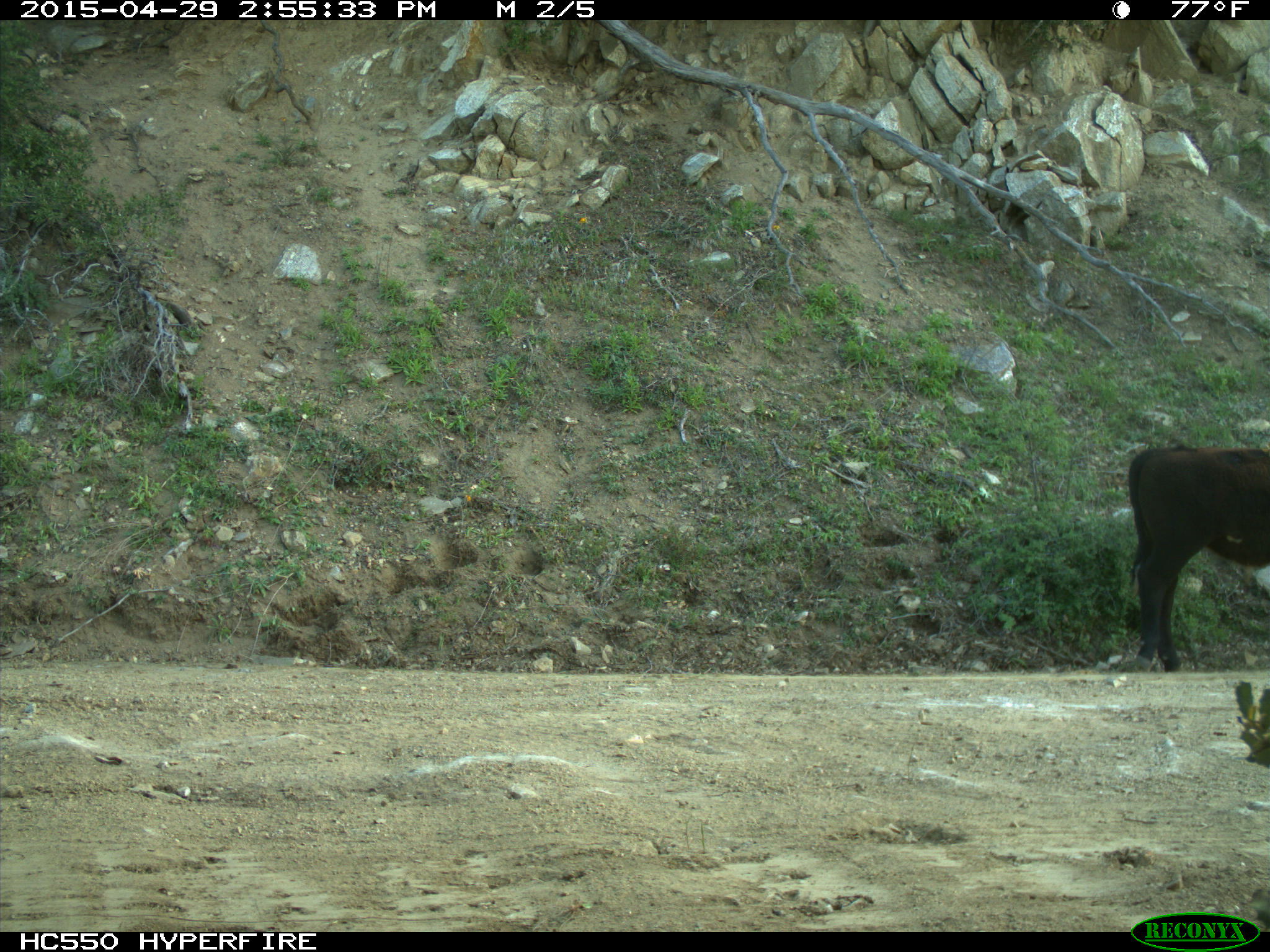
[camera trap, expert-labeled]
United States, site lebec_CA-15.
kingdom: Animalia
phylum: Chordata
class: Mammalia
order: Artiodactyla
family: Bovidae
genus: Bos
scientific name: Bos taurus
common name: domestic cow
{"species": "Bos taurus (domestic cow)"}